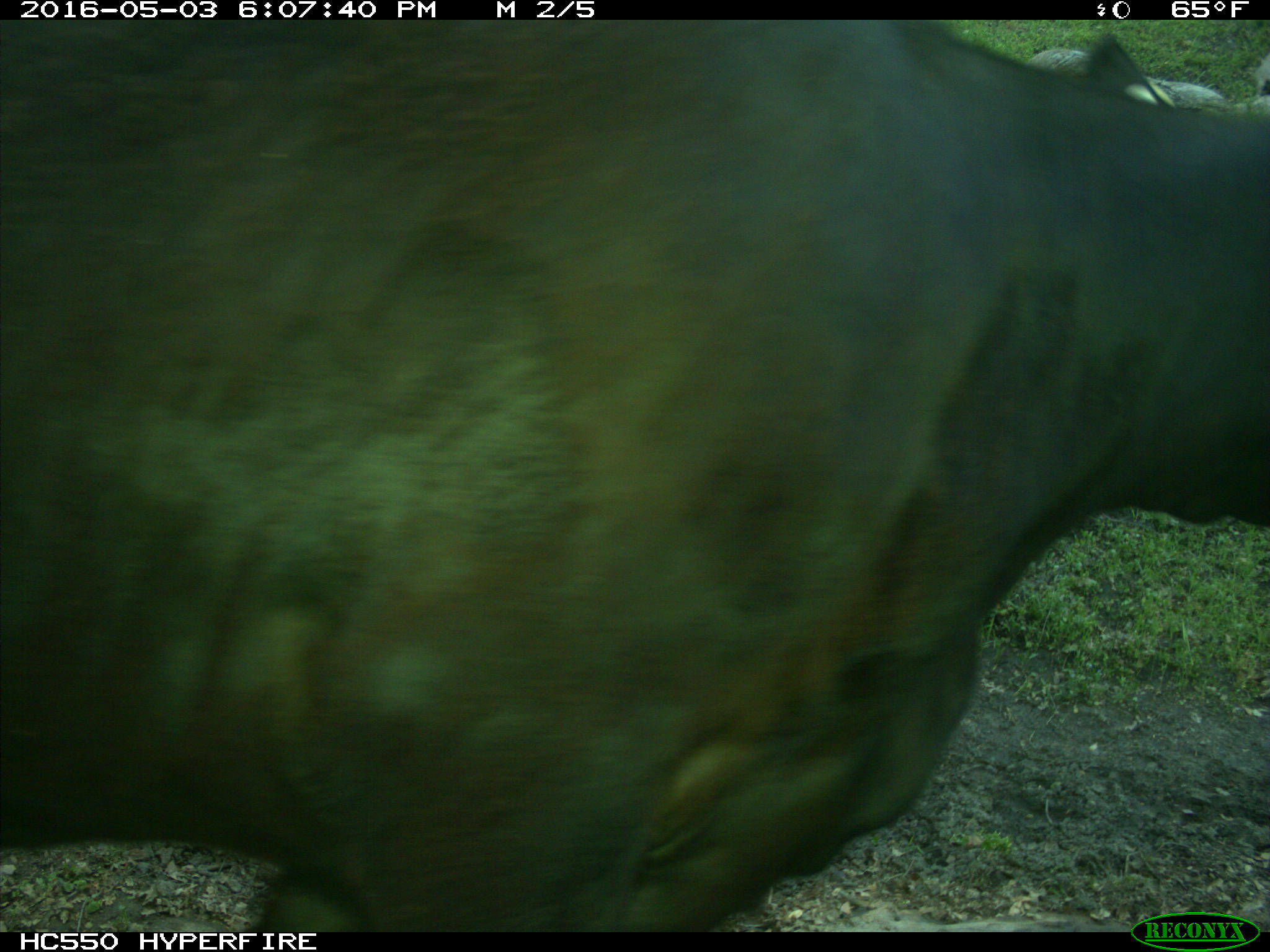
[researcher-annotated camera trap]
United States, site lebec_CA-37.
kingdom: Animalia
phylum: Chordata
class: Mammalia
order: Artiodactyla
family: Bovidae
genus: Bos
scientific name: Bos taurus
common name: domestic cow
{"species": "Bos taurus (domestic cow)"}